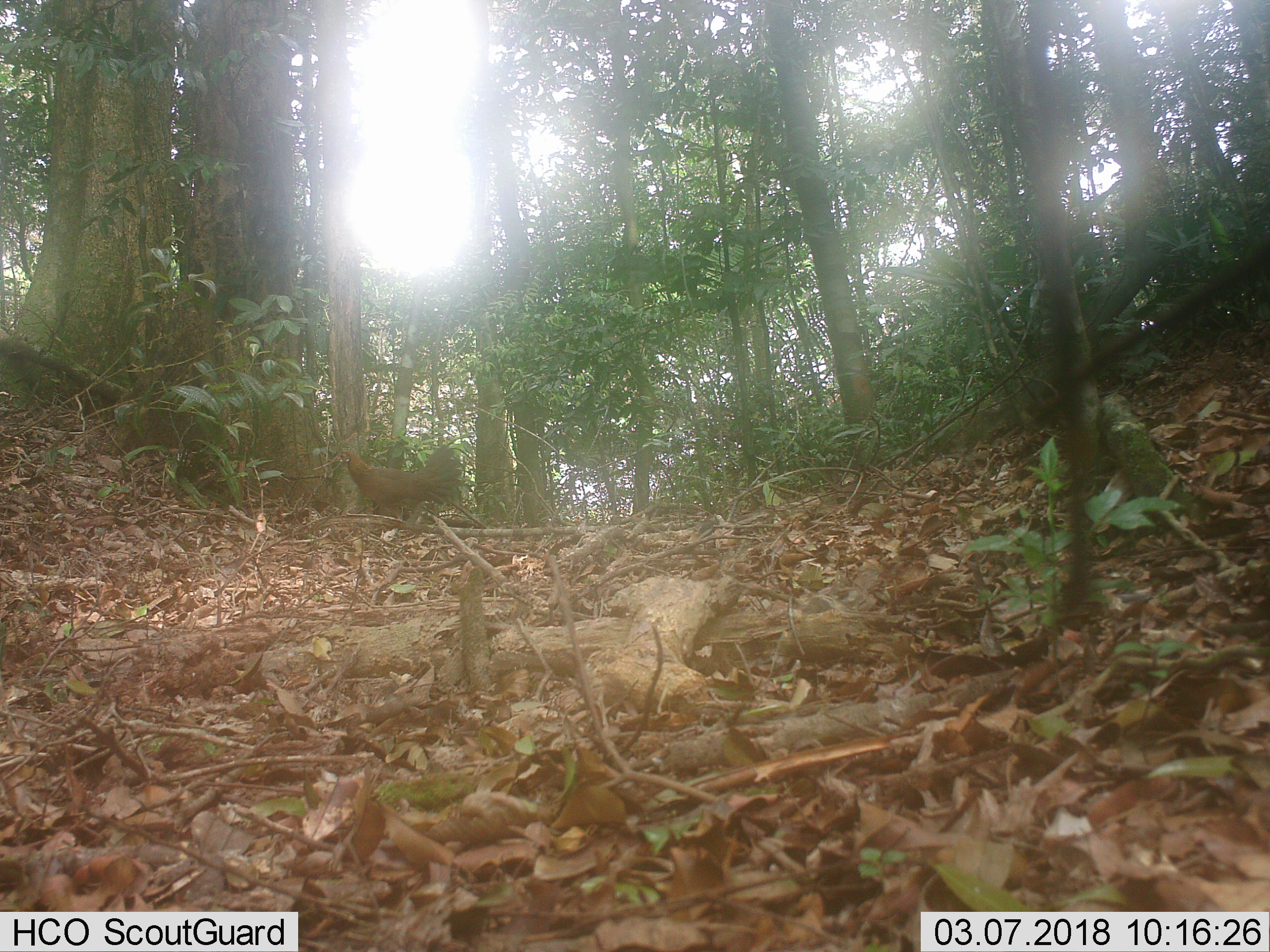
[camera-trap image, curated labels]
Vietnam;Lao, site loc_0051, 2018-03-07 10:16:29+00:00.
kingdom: Animalia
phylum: Chordata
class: Aves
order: Galliformes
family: Phasianidae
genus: Gallus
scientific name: Gallus gallus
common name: red junglefowl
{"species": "red junglefowl (Gallus gallus)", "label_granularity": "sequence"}